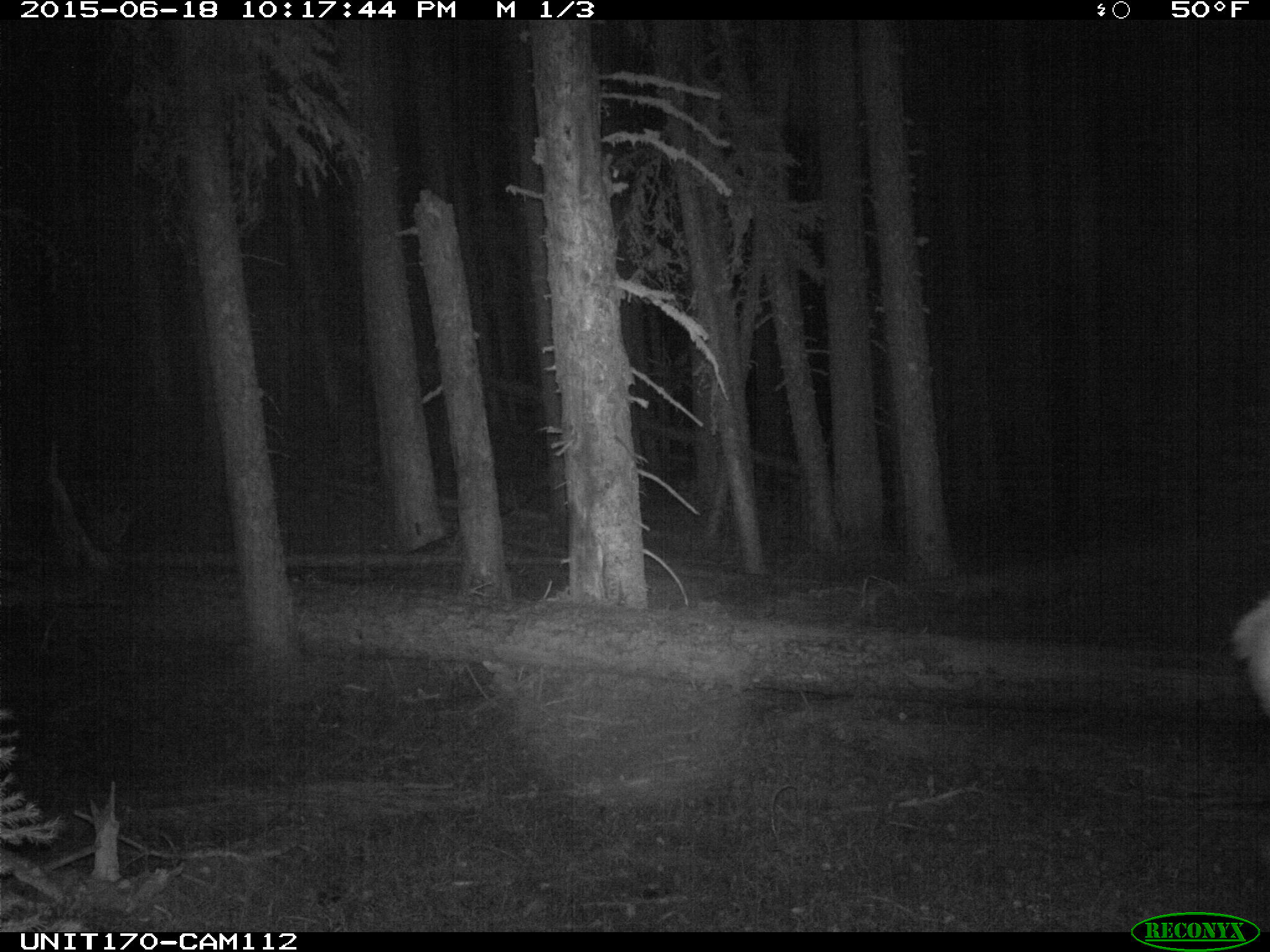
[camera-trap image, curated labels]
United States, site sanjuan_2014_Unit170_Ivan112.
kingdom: Animalia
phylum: Chordata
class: Mammalia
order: Artiodactyla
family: Cervidae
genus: Cervus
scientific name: Cervus elaphus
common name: red deer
Cervus elaphus (red deer).